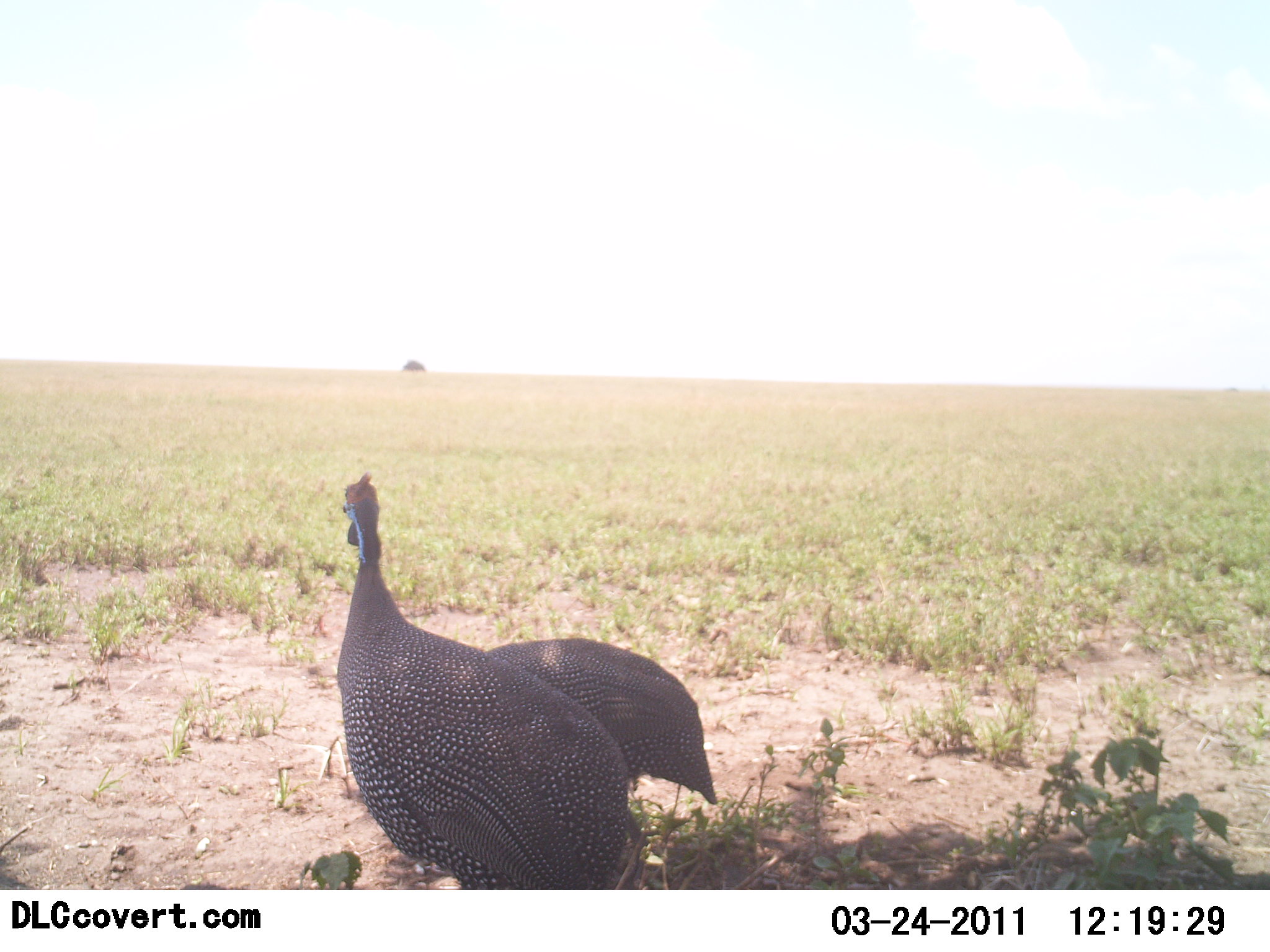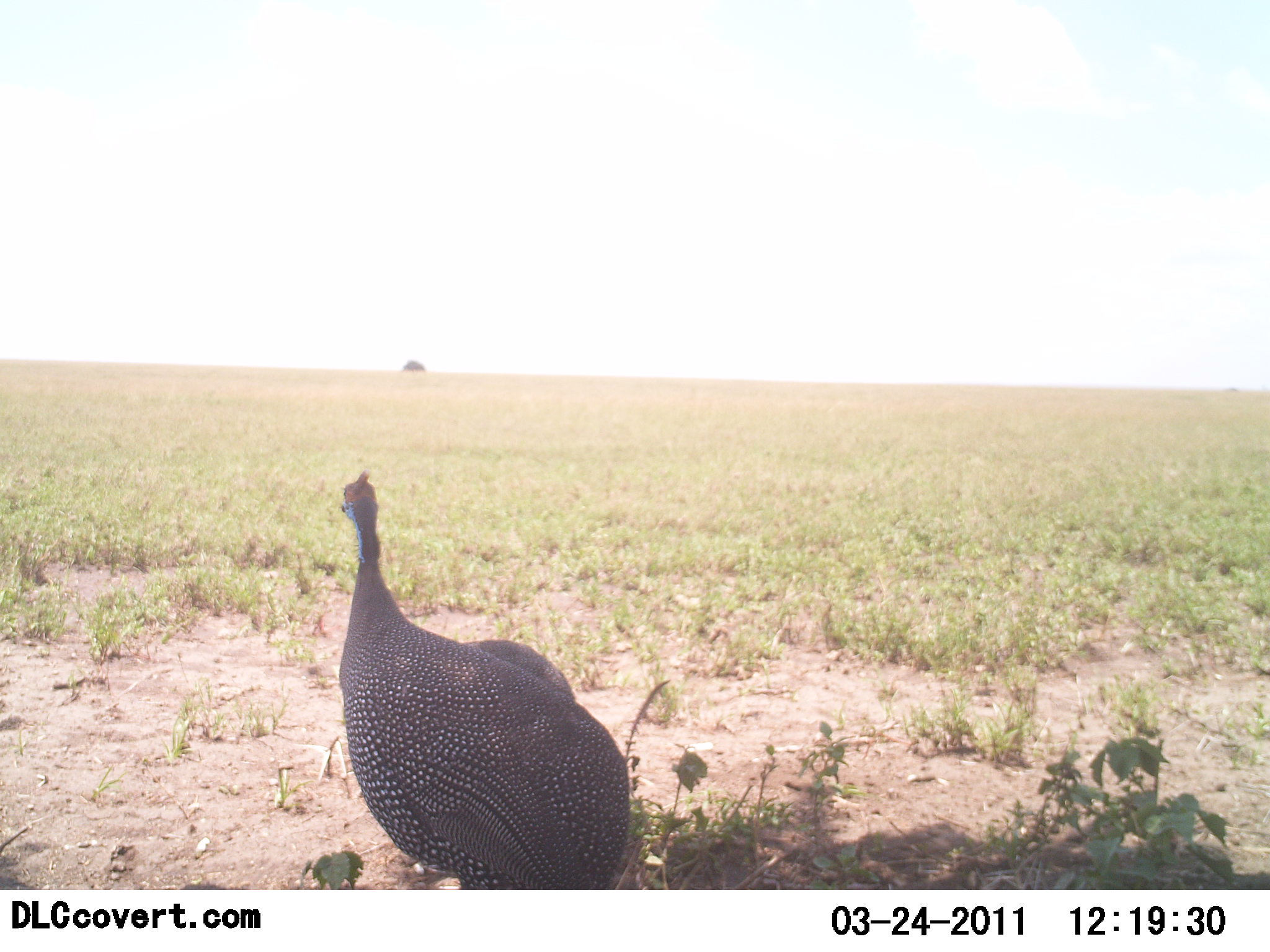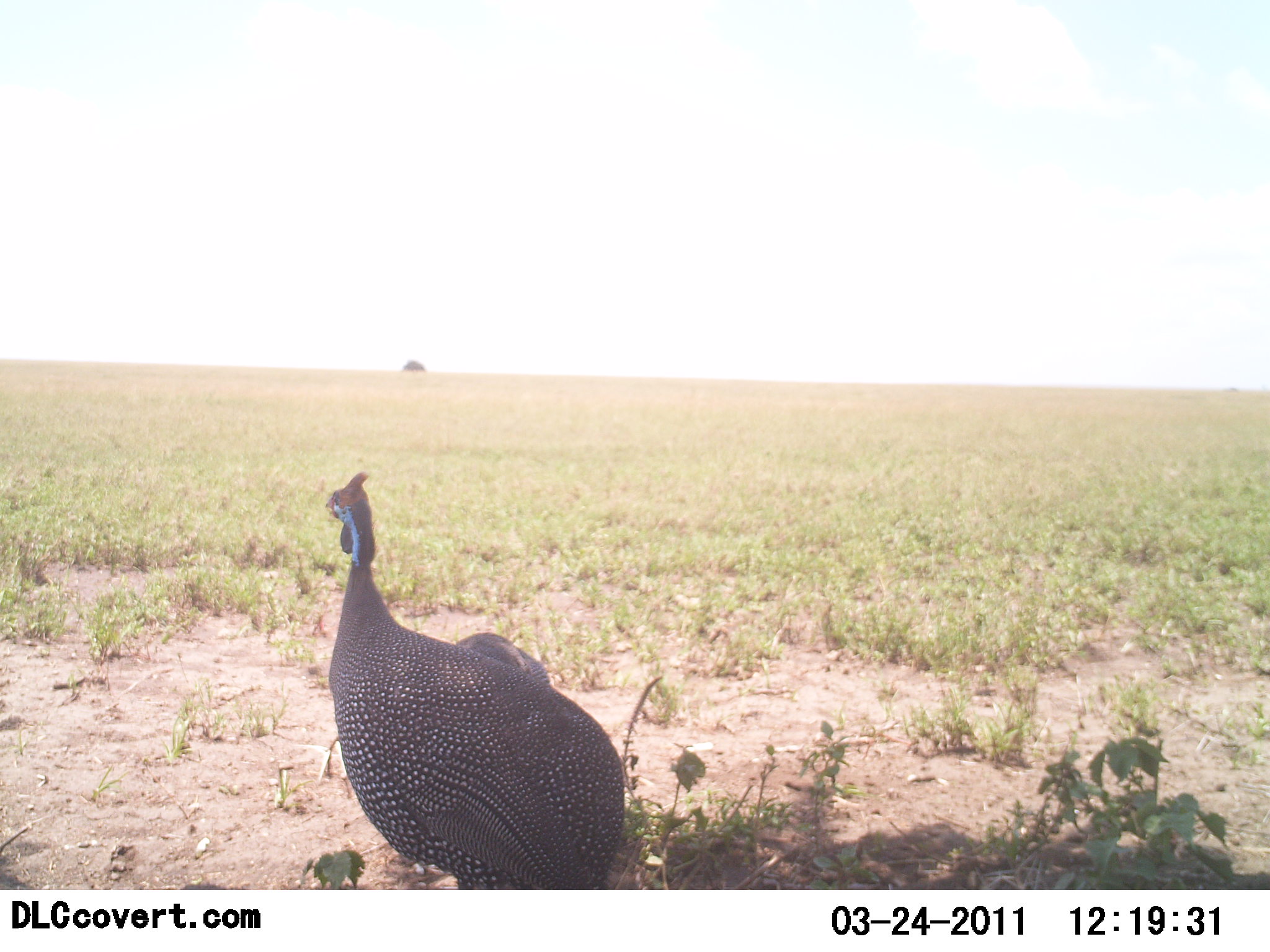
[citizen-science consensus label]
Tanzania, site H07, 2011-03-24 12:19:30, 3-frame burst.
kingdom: Animalia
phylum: Chordata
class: Aves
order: Galliformes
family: Numididae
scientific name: Numididae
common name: guinea fowl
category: guineafowl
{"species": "guineafowl (guinea fowl) (Numididae)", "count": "2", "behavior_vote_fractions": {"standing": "86%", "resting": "0%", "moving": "29%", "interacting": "0%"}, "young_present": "0%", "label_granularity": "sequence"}